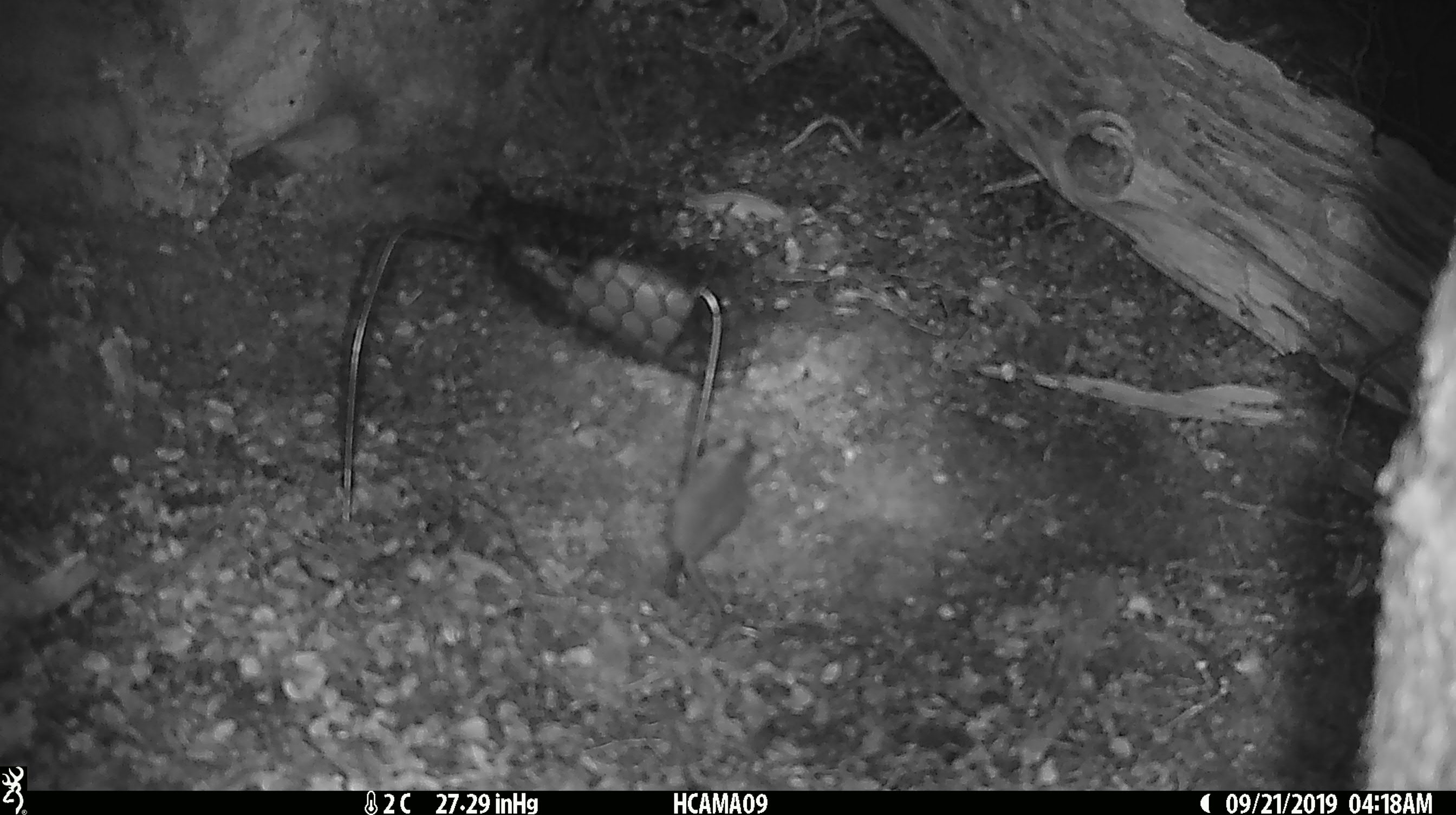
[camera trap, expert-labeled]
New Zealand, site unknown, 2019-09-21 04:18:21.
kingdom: Animalia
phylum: Chordata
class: Mammalia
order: Rodentia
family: Muridae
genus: Mus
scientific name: Mus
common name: mouse